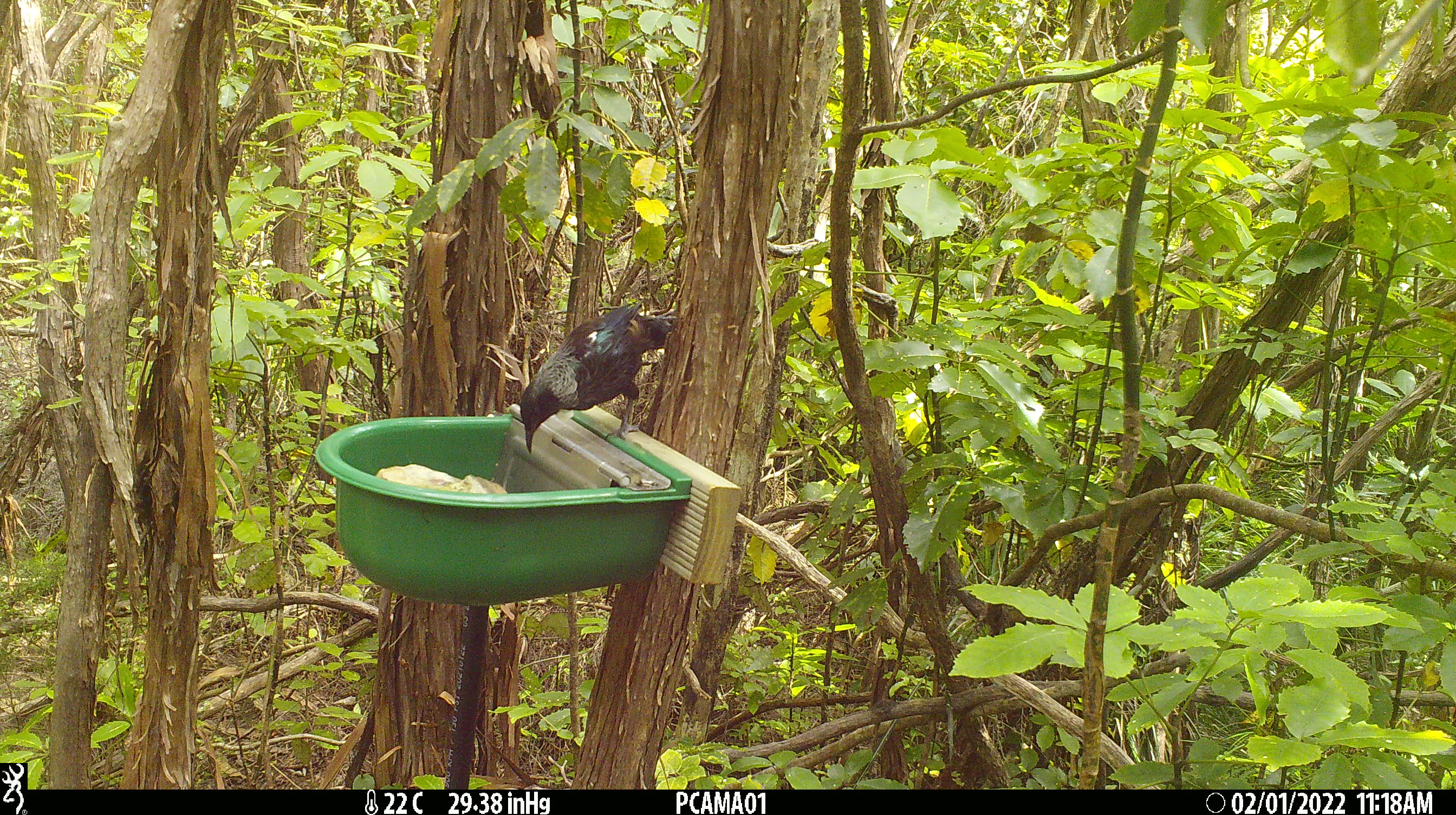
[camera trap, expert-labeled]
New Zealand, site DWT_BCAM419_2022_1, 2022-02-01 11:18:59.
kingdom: Animalia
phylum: Chordata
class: Aves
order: Passeriformes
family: Meliphagidae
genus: Prosthemadera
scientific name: Prosthemadera novaeseelandiae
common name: tui